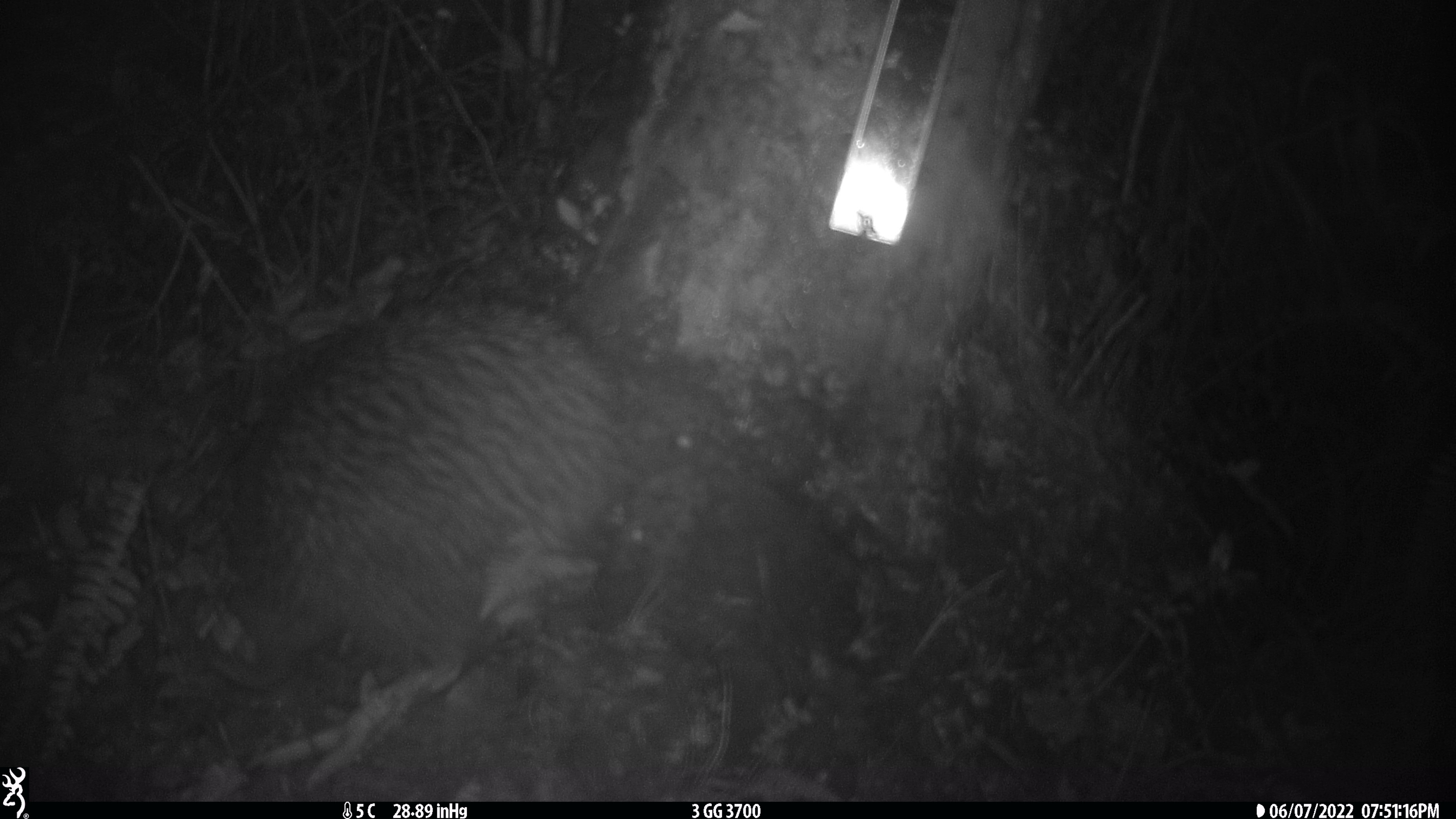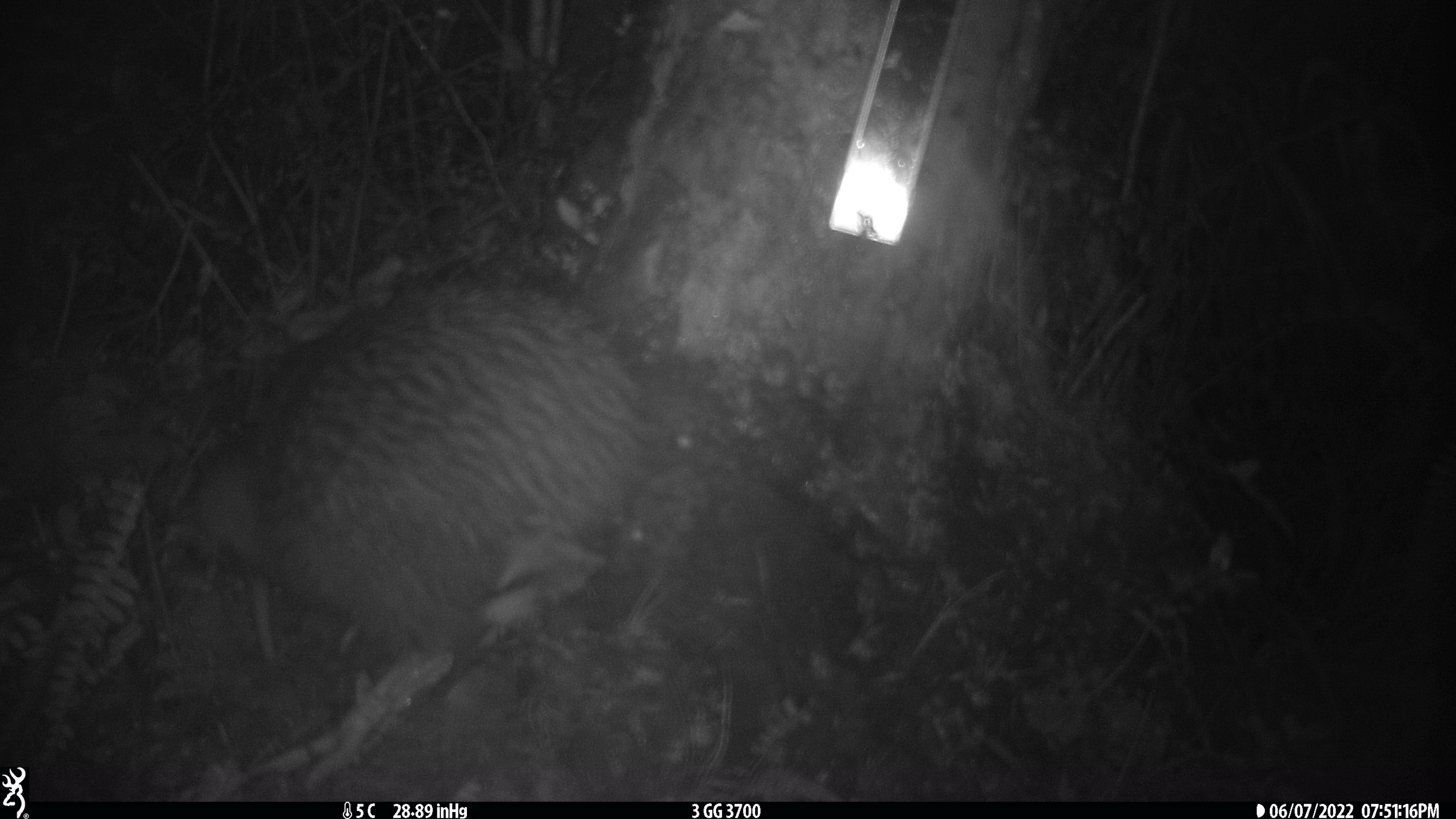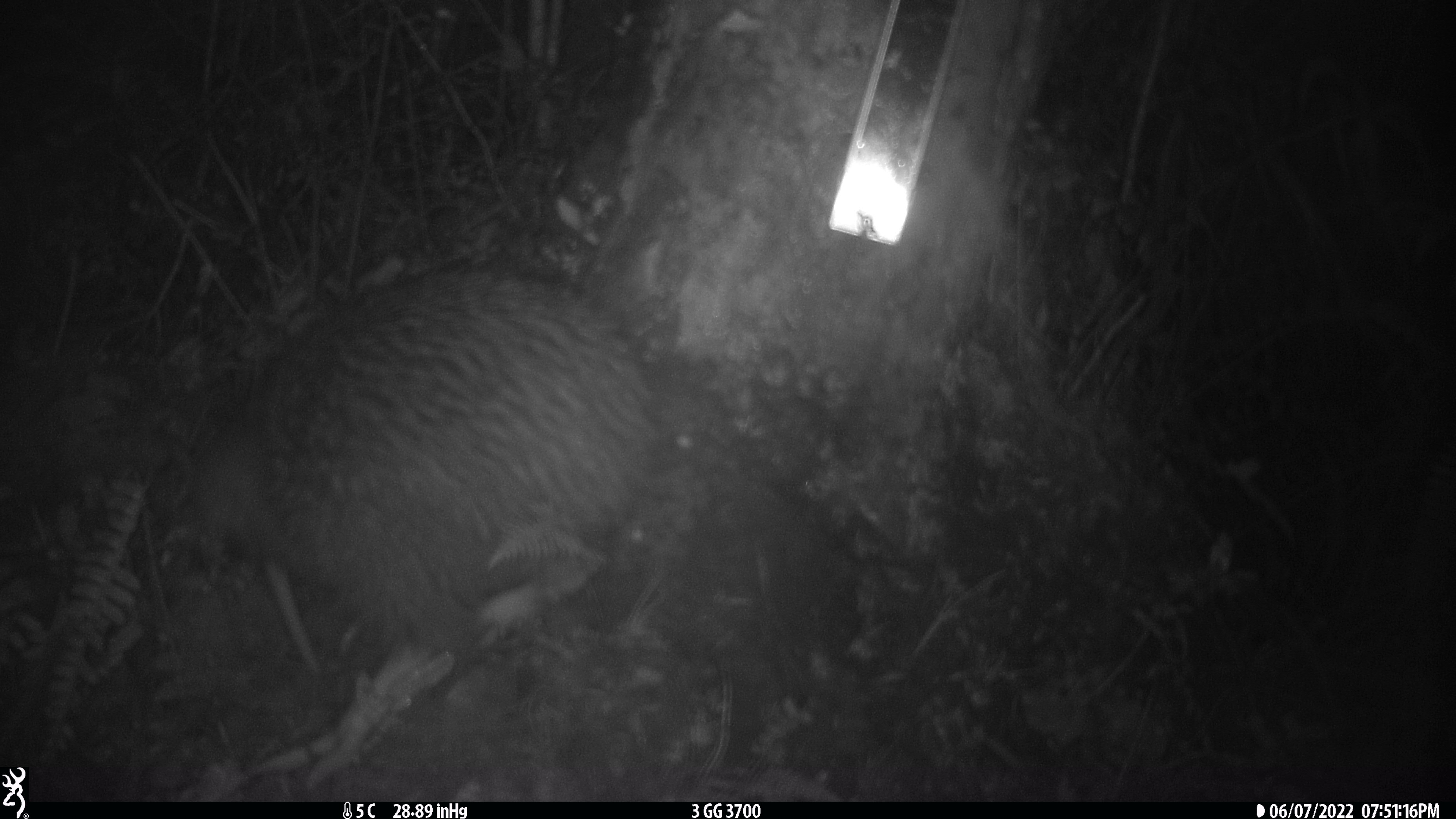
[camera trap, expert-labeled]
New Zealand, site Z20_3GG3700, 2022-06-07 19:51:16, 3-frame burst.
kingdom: Animalia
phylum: Chordata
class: Aves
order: Apterygiformes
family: Apterygidae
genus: Apteryx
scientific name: Apteryx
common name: kiwi